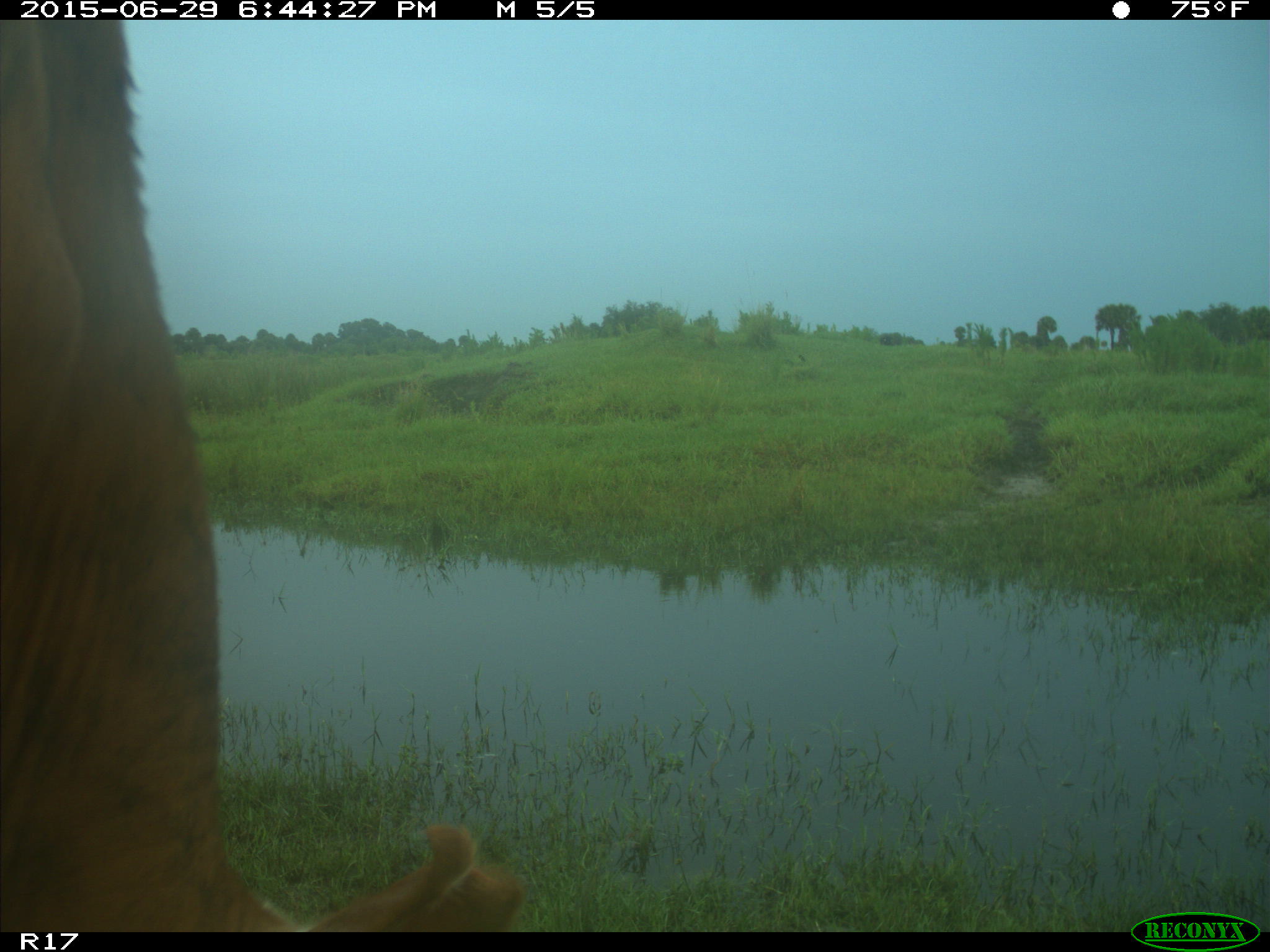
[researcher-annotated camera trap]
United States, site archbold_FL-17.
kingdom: Animalia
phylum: Chordata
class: Mammalia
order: Artiodactyla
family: Bovidae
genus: Bos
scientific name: Bos taurus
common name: domestic cow